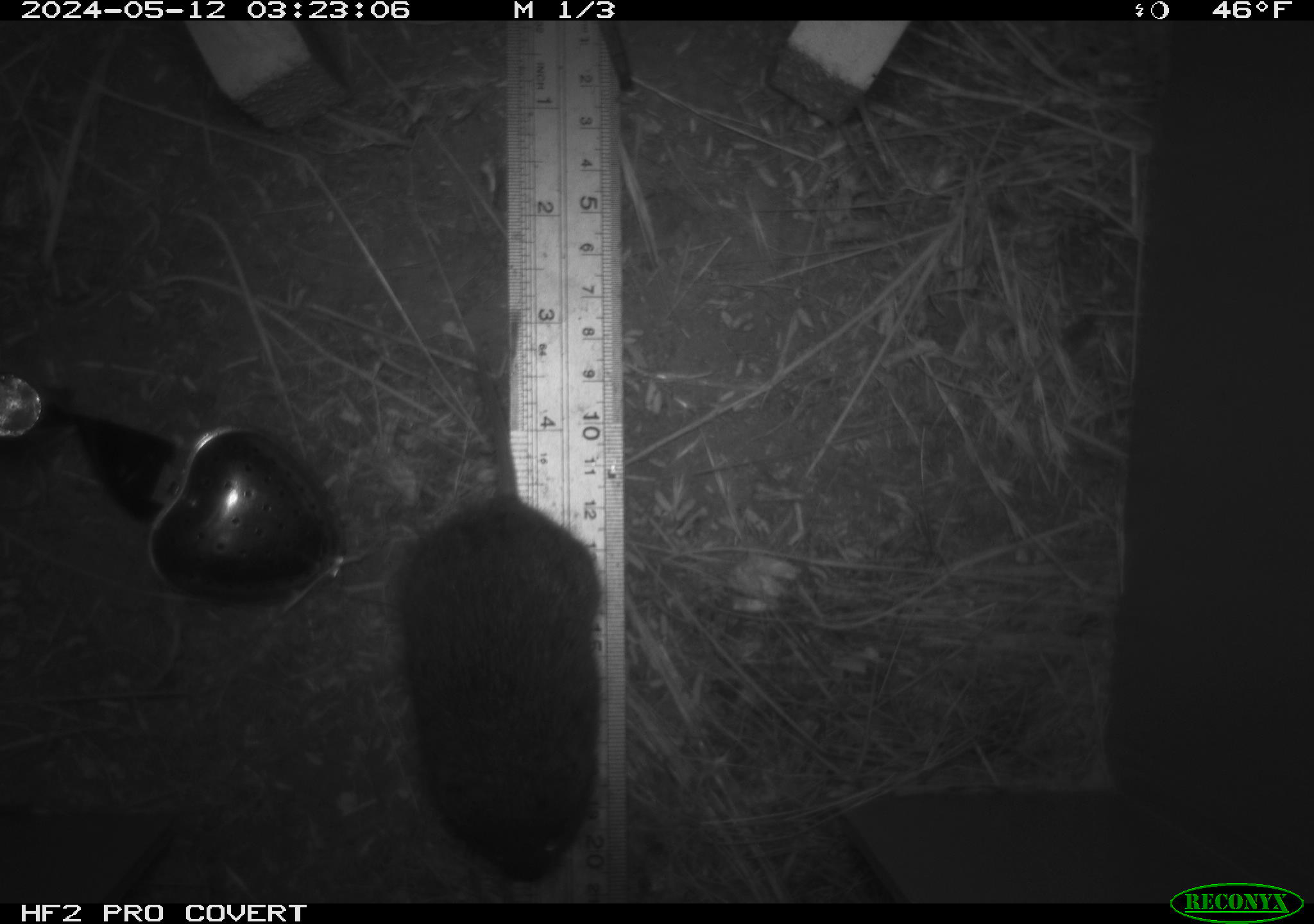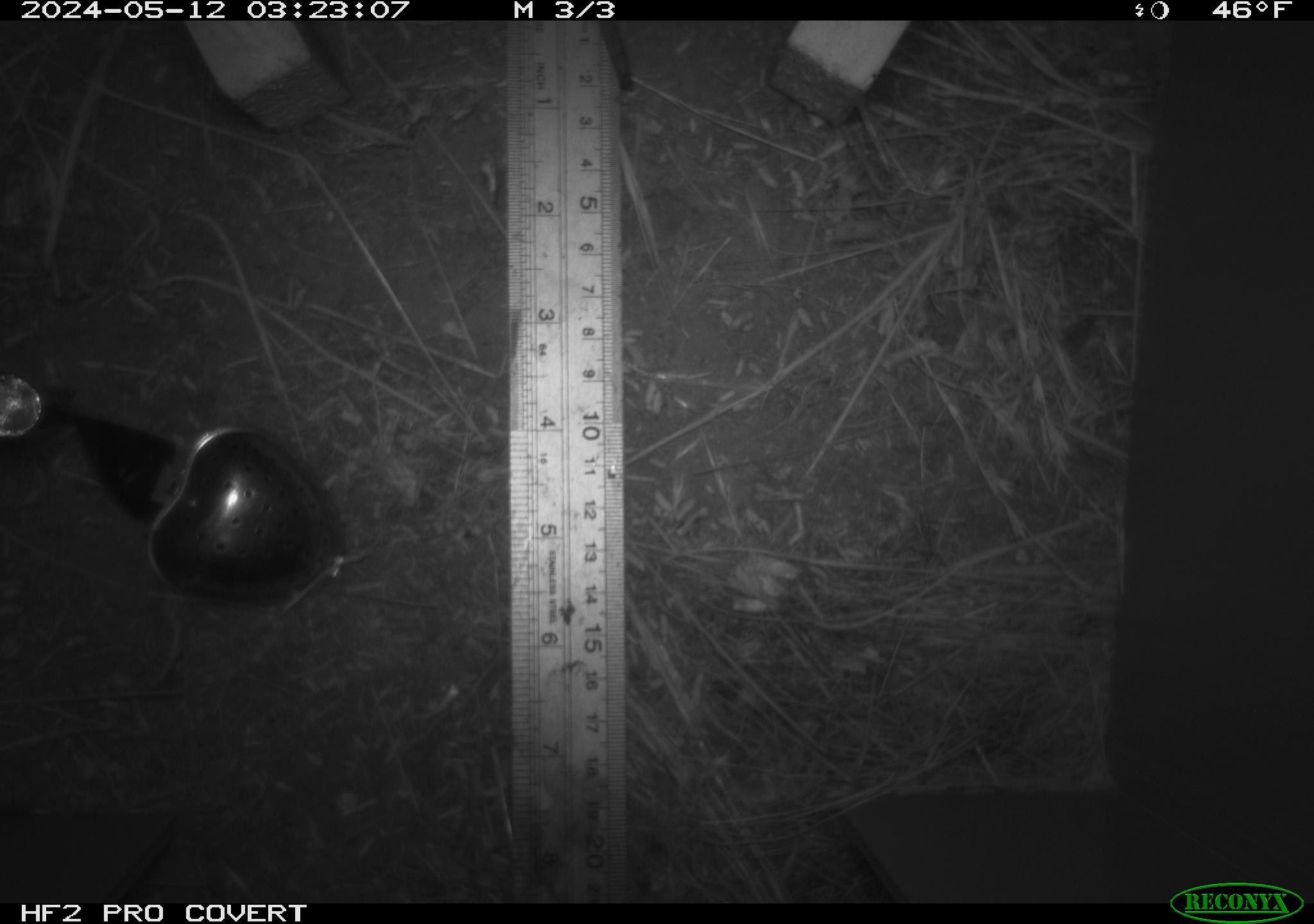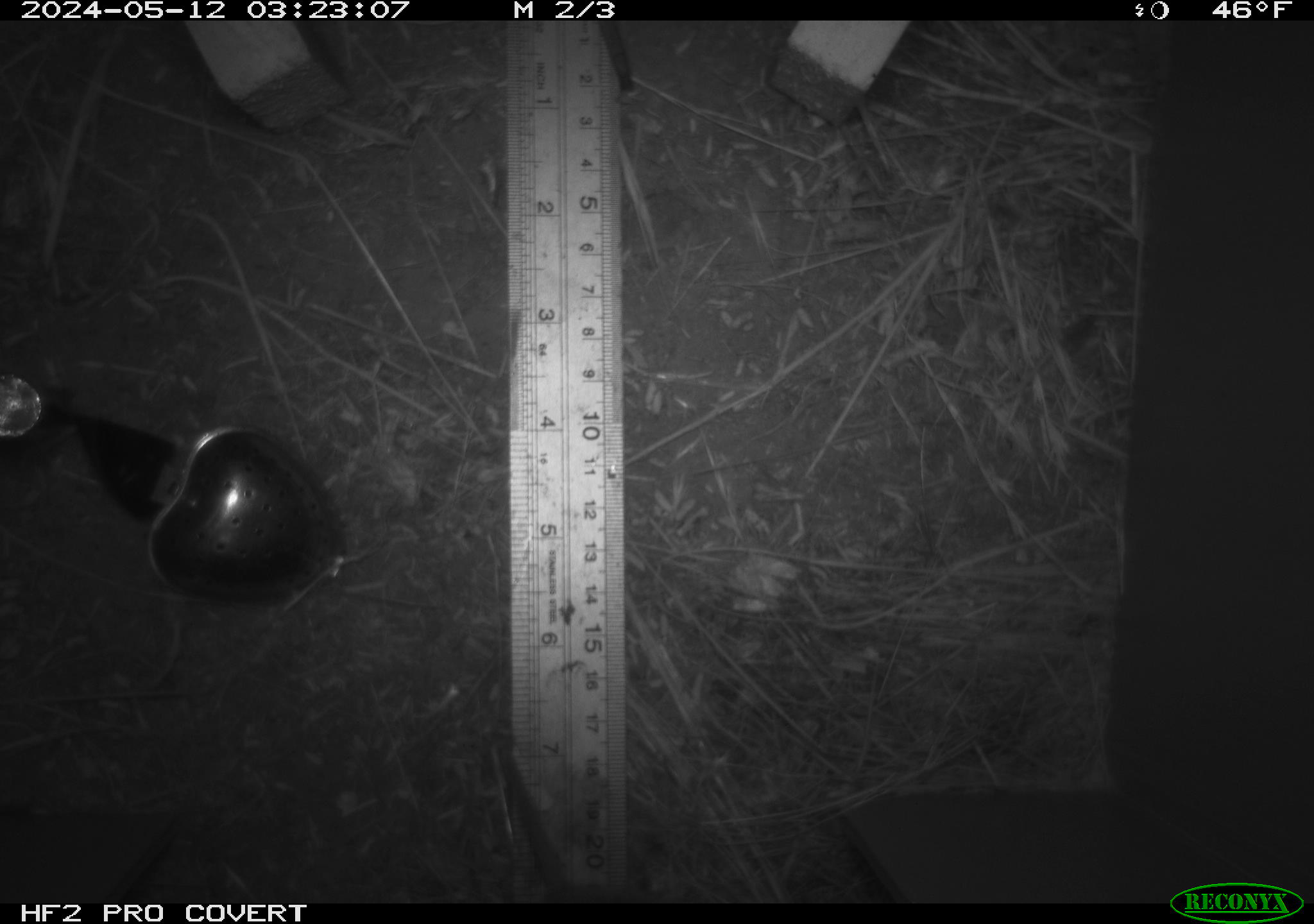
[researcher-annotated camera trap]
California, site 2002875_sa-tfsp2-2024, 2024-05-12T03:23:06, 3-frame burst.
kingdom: Animalia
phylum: Chordata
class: Mammalia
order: Rodentia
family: Cricetidae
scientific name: Arvicolinae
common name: voles, lemmings, and muskrats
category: arvicolinae subfamily